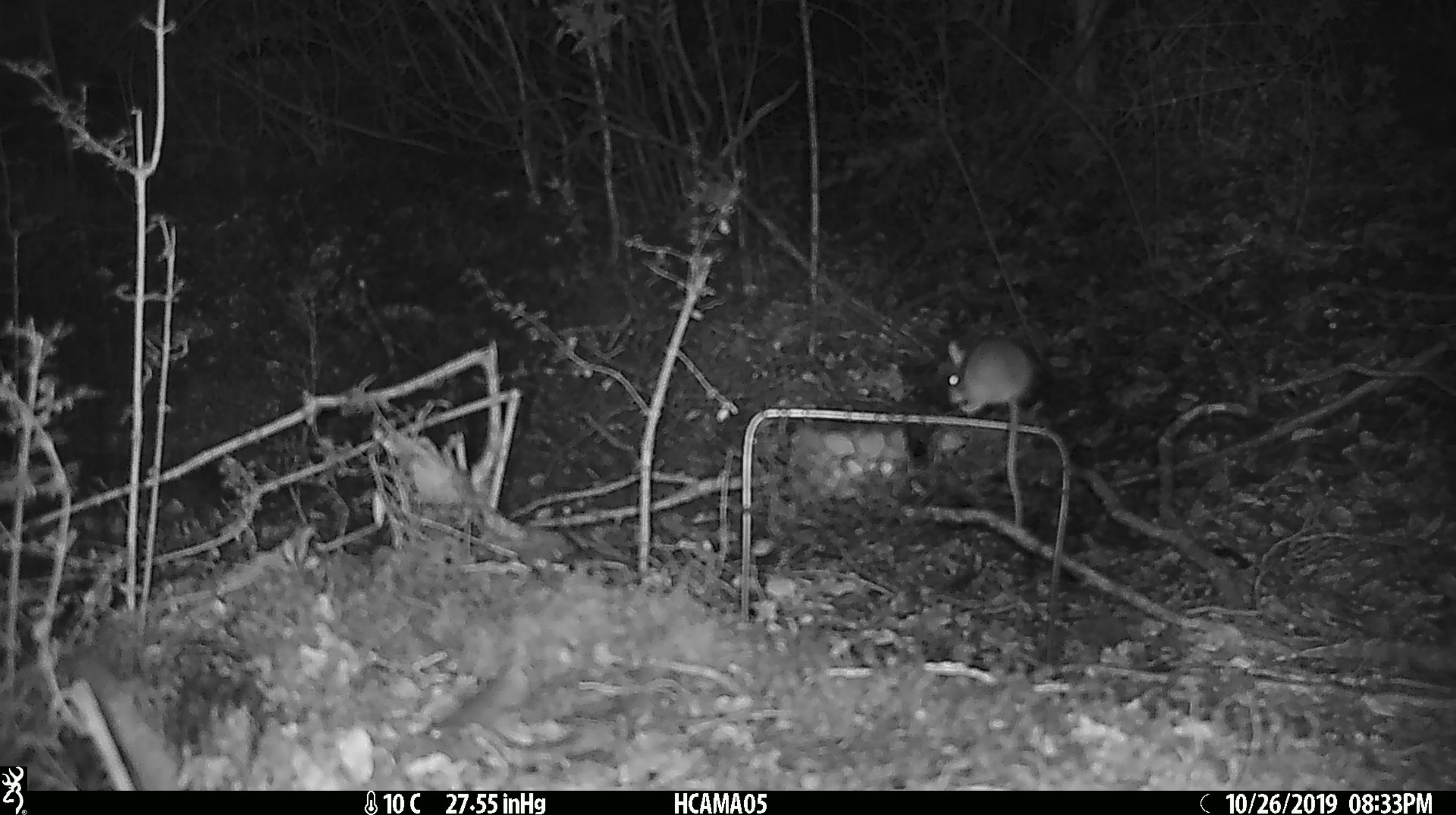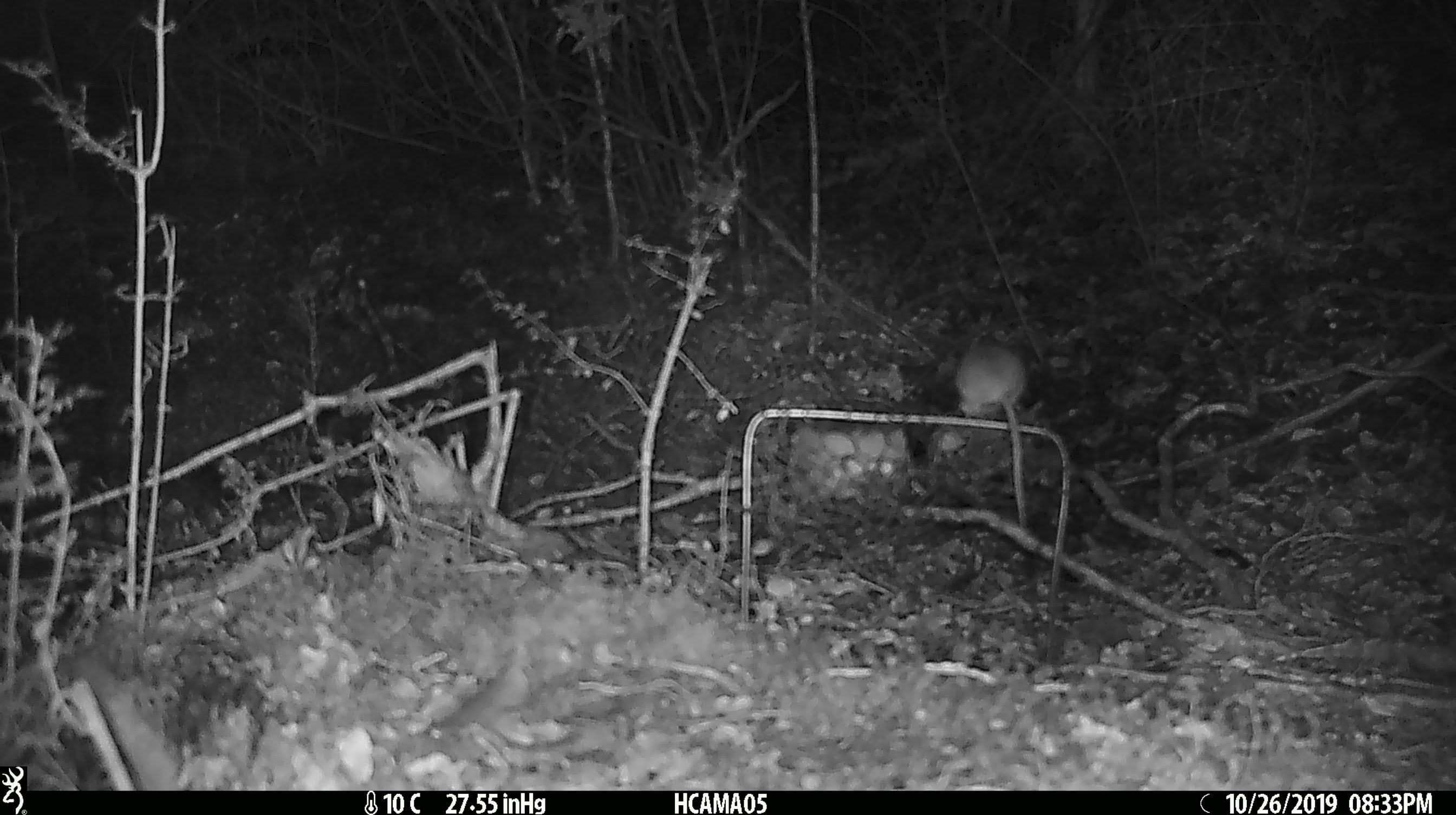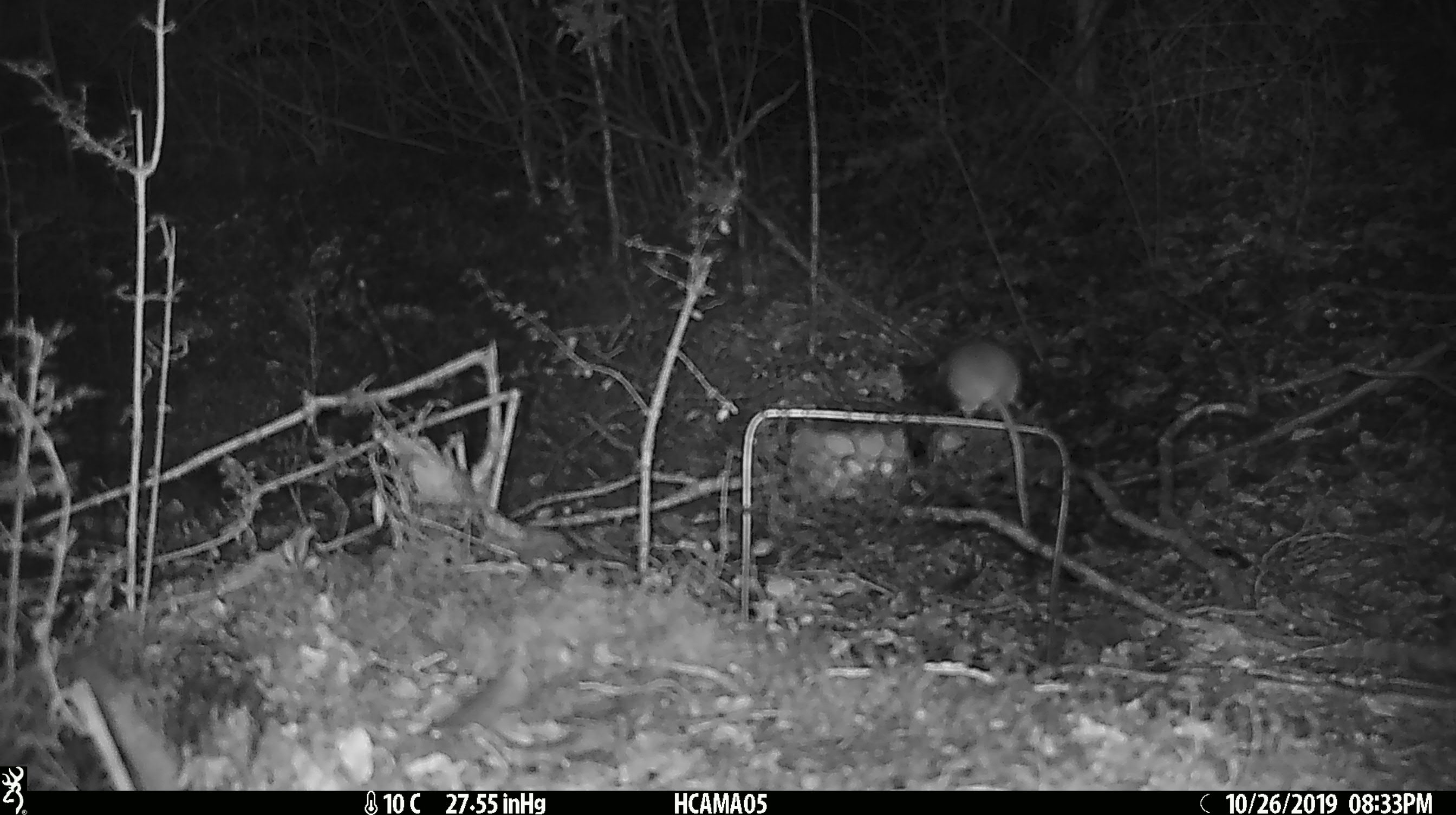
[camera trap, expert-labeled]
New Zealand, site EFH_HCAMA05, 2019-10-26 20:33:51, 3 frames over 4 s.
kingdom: Animalia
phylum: Chordata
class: Mammalia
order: Rodentia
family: Muridae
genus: Mus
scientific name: Mus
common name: mouse